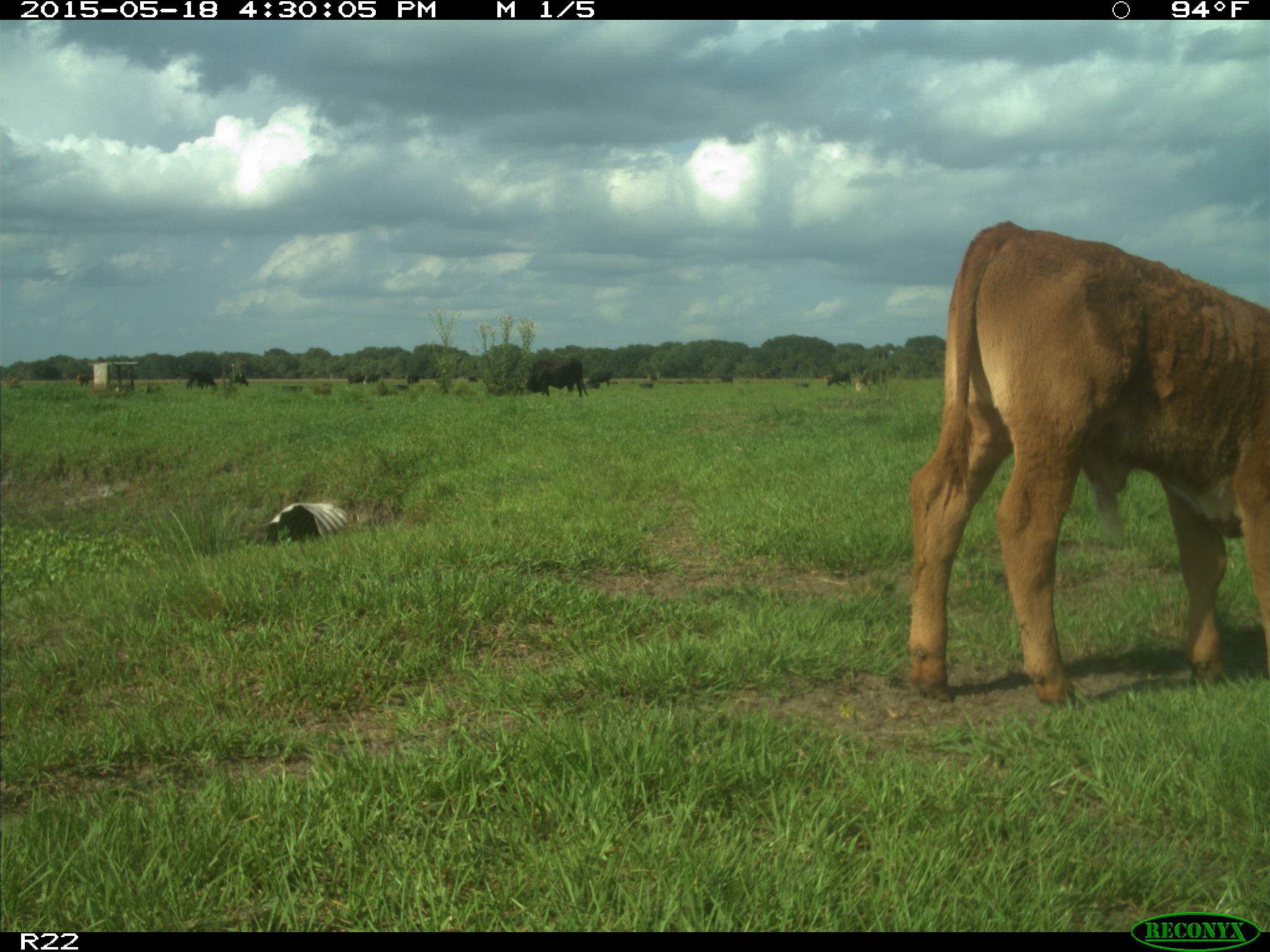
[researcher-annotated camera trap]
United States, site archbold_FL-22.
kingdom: Animalia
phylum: Chordata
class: Mammalia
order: Artiodactyla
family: Bovidae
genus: Bos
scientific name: Bos taurus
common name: domestic cow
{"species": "Bos taurus (domestic cow)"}